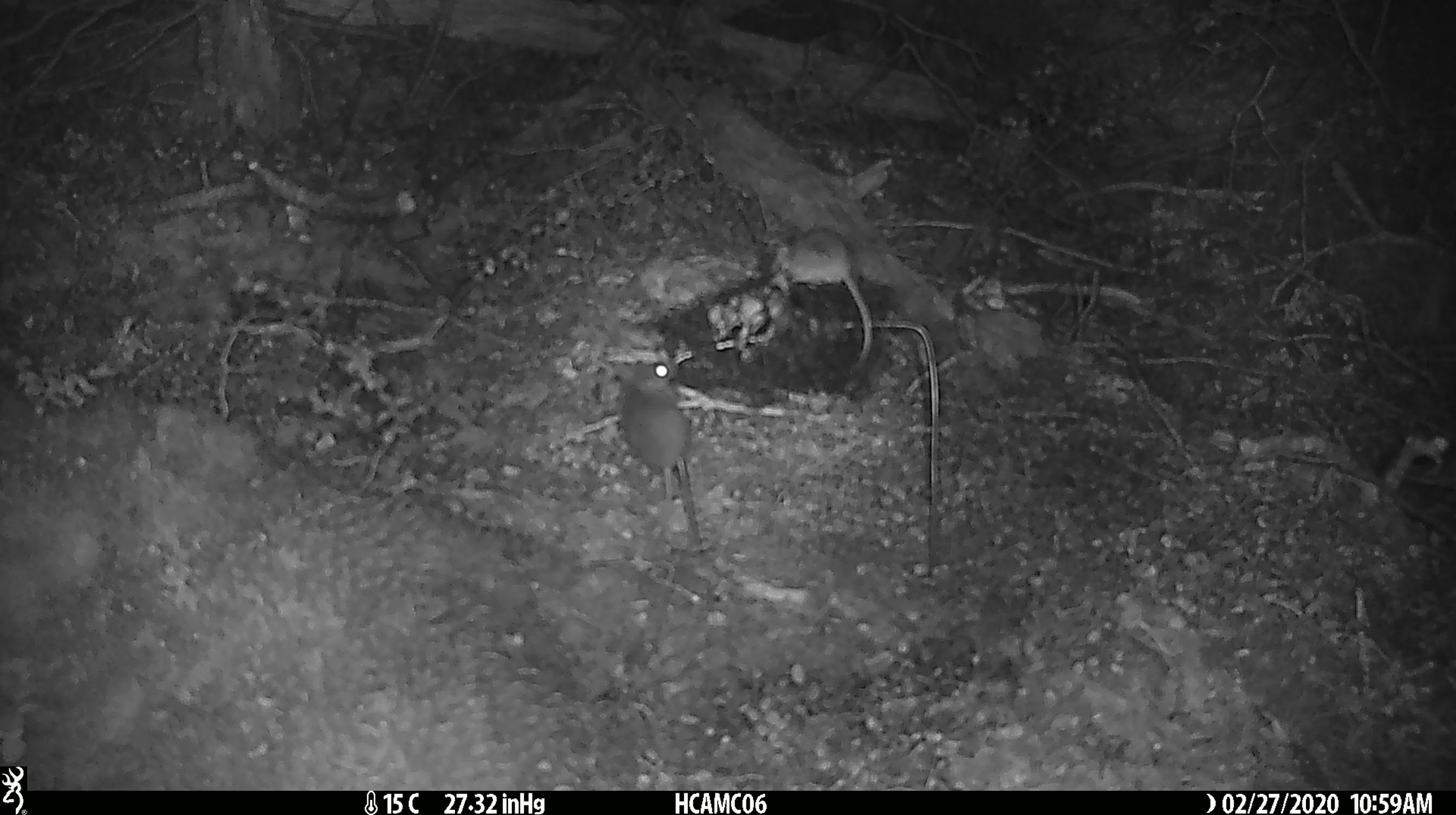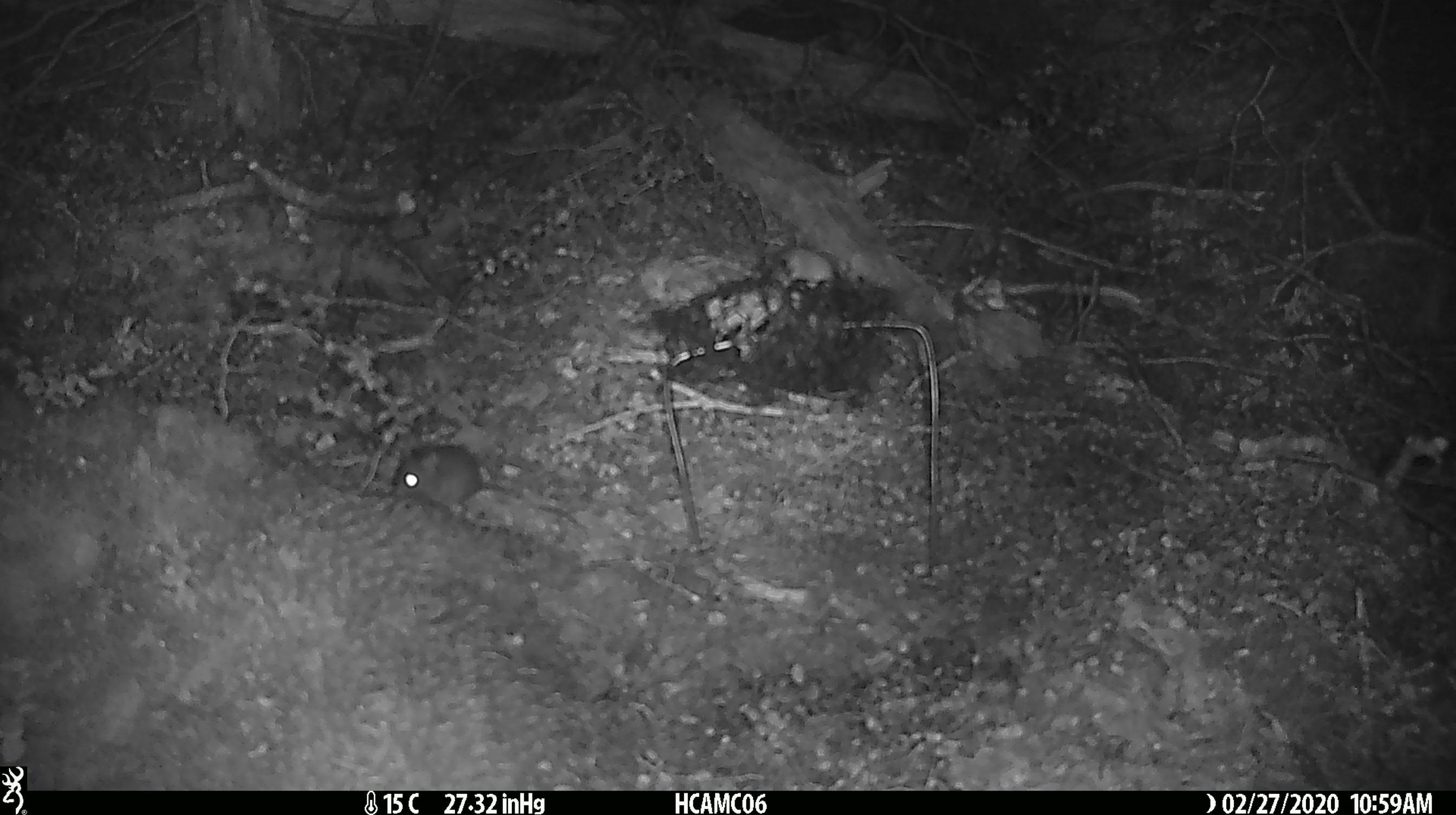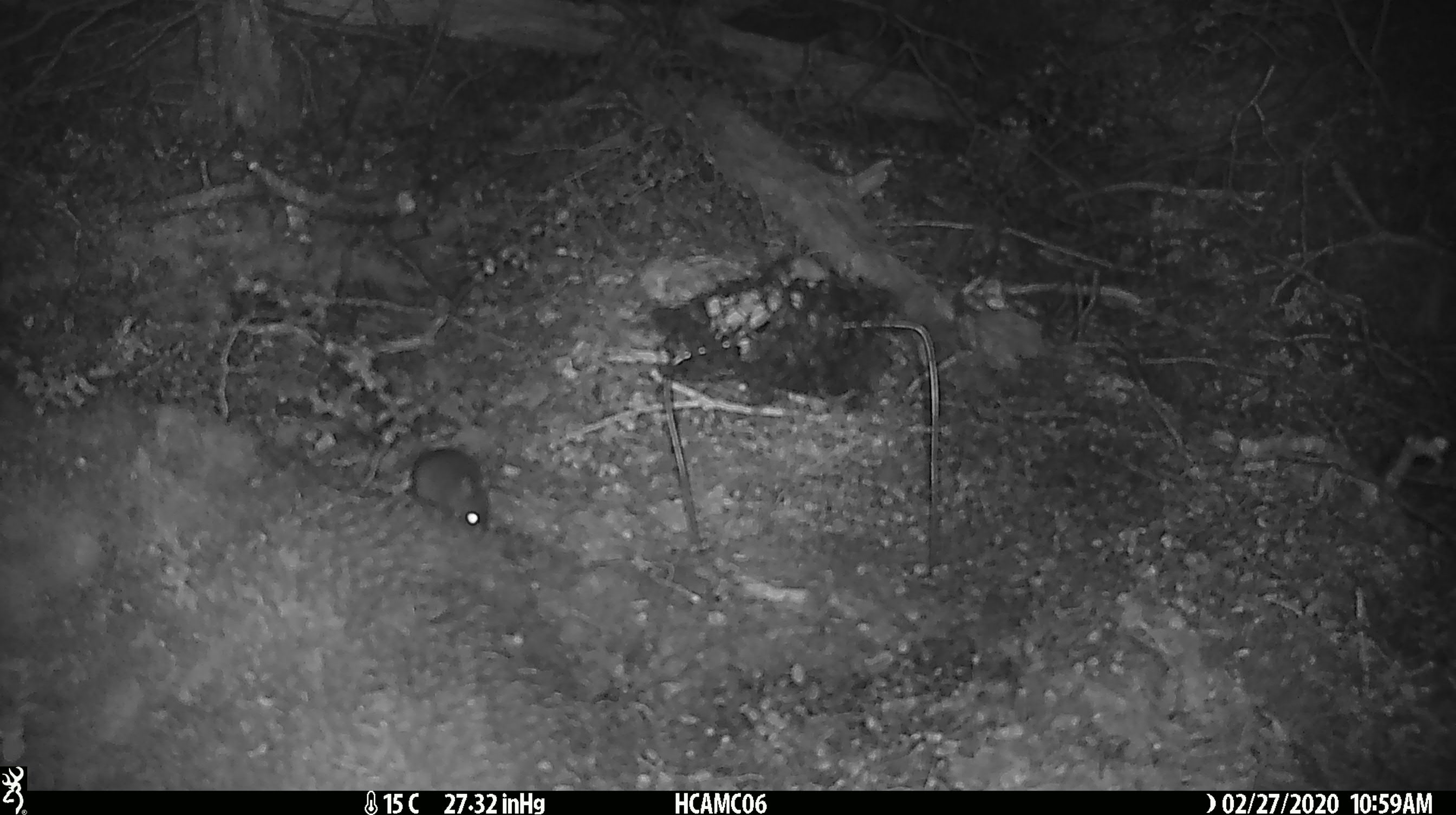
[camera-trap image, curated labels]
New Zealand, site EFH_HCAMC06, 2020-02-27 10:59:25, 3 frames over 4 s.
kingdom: Animalia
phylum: Chordata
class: Mammalia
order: Rodentia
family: Muridae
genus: Mus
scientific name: Mus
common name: mouse